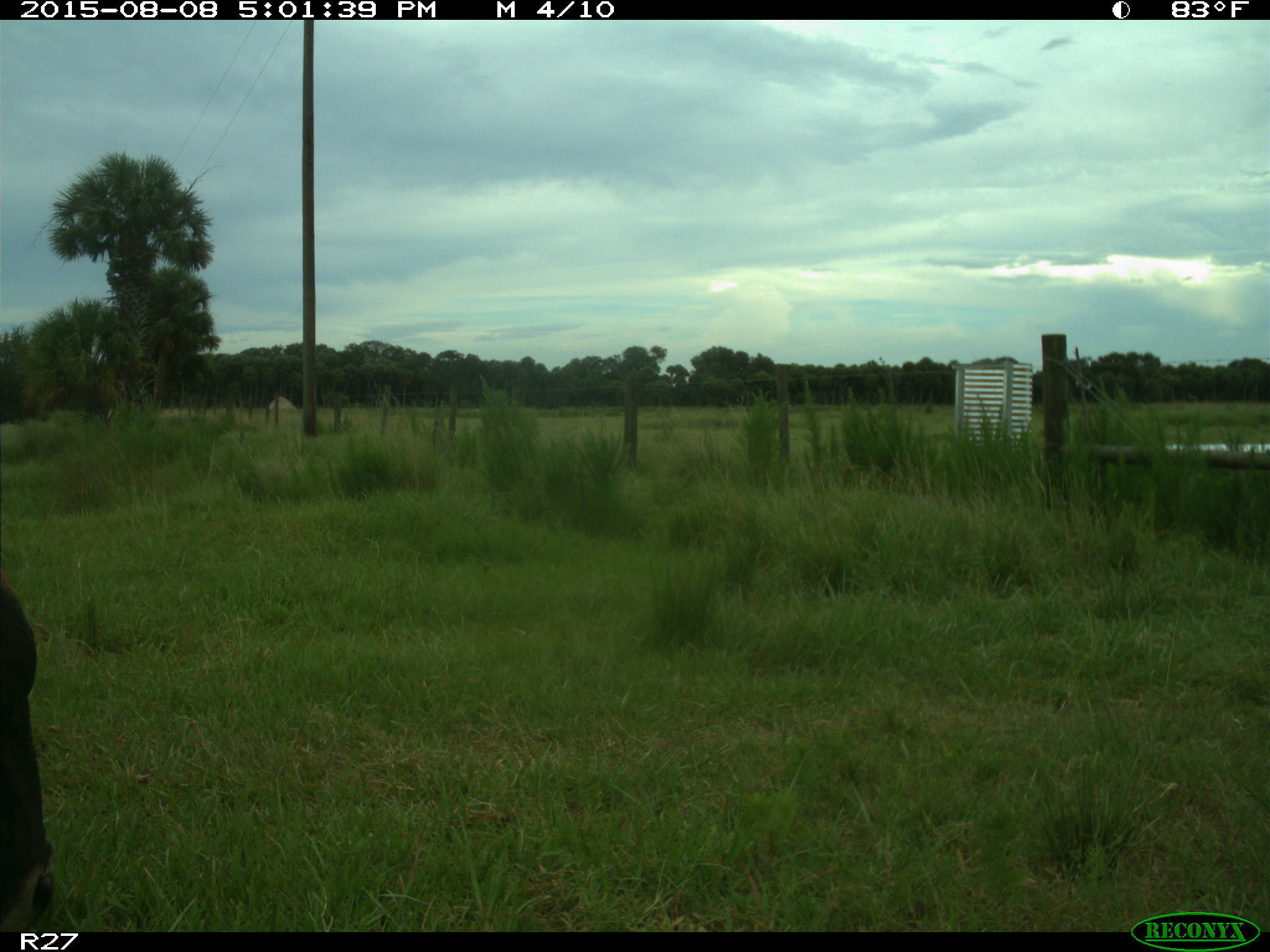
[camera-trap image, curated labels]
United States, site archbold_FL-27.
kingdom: Animalia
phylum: Chordata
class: Mammalia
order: Artiodactyla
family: Bovidae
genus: Bos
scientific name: Bos taurus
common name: domestic cow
Bos taurus (domestic cow).